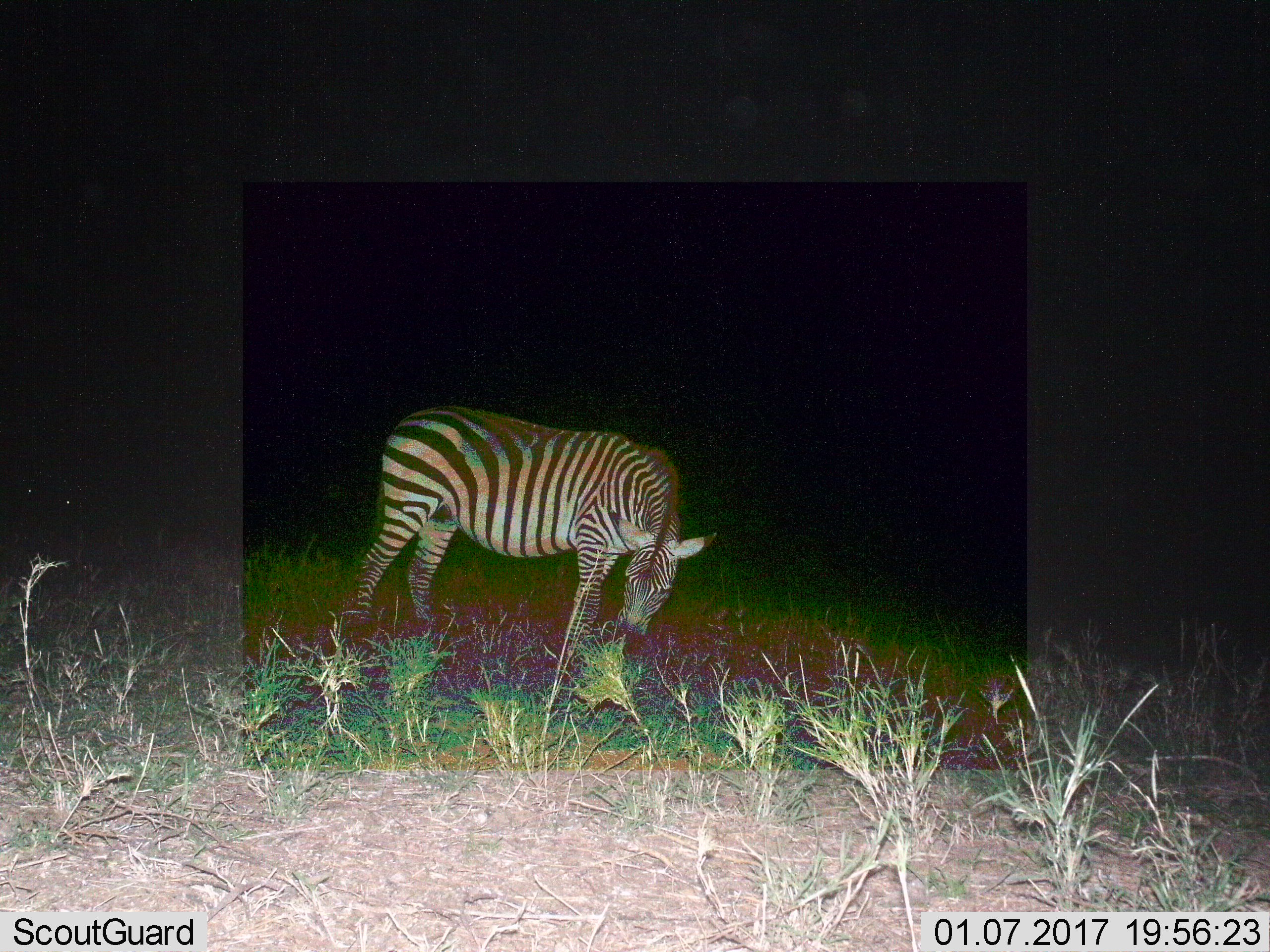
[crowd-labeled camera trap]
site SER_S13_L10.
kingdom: Animalia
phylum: Chordata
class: Mammalia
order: Perissodactyla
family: Equidae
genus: Equus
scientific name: Equus quagga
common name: plains zebra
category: zebraplains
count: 1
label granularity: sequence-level